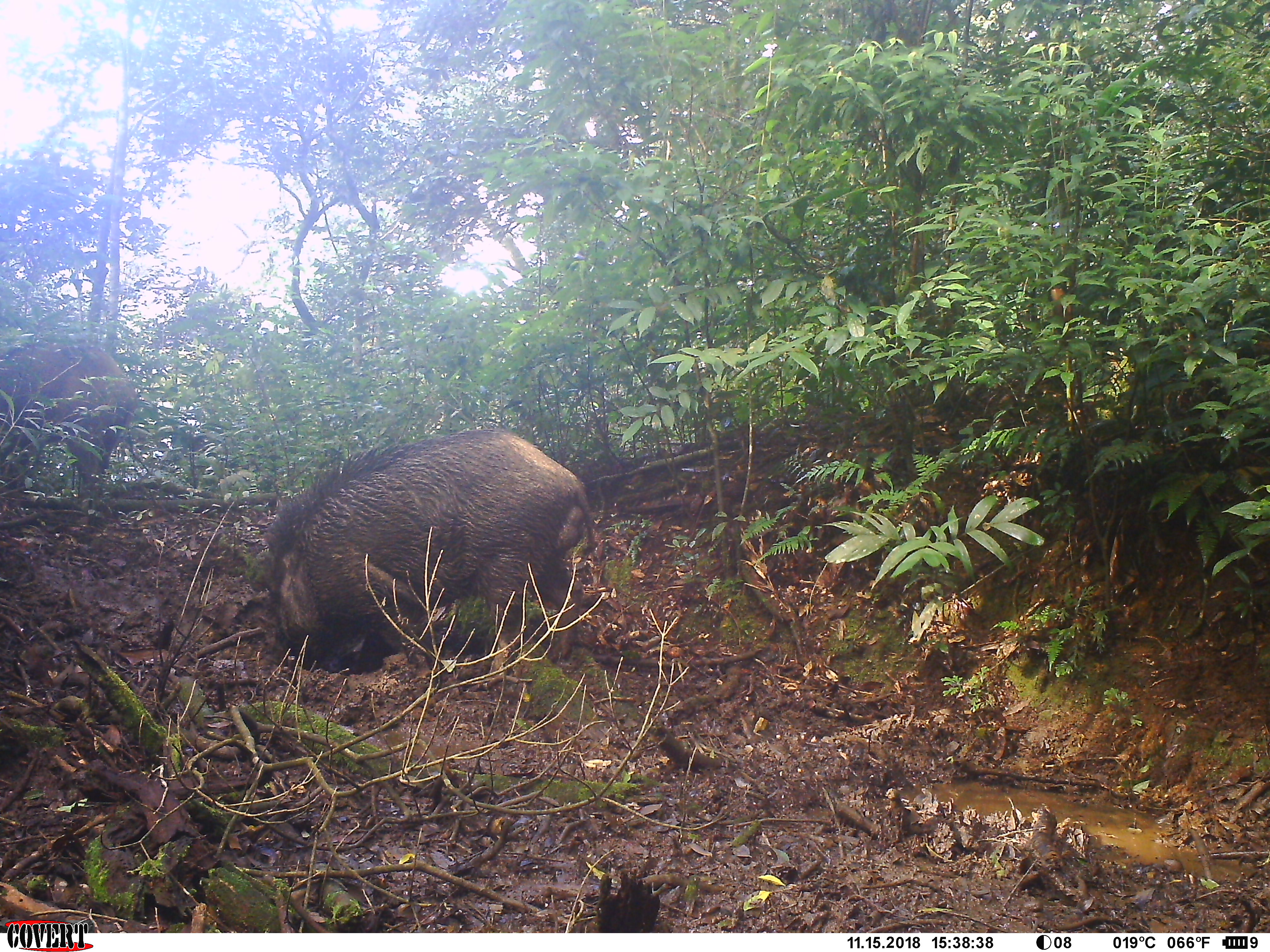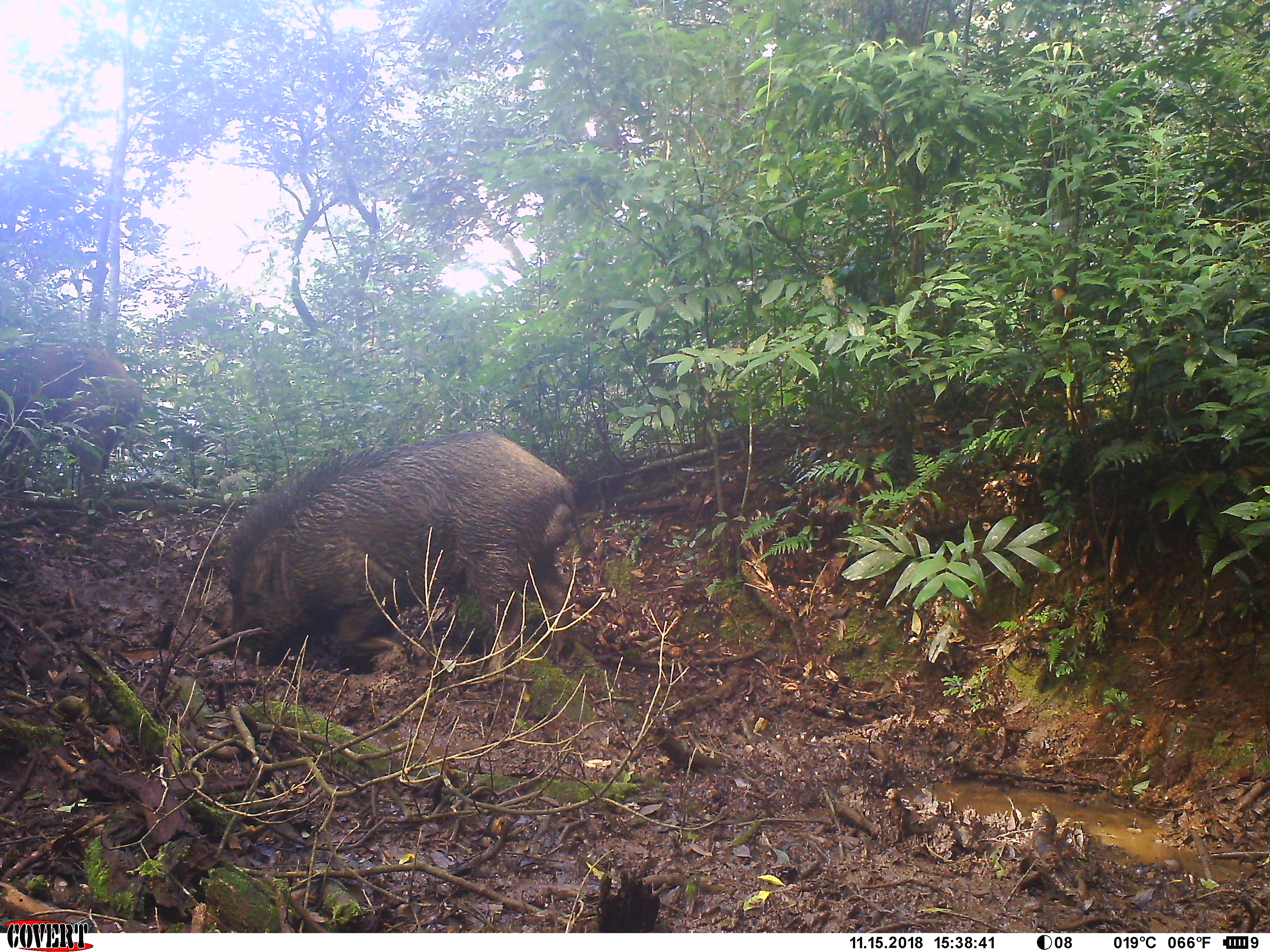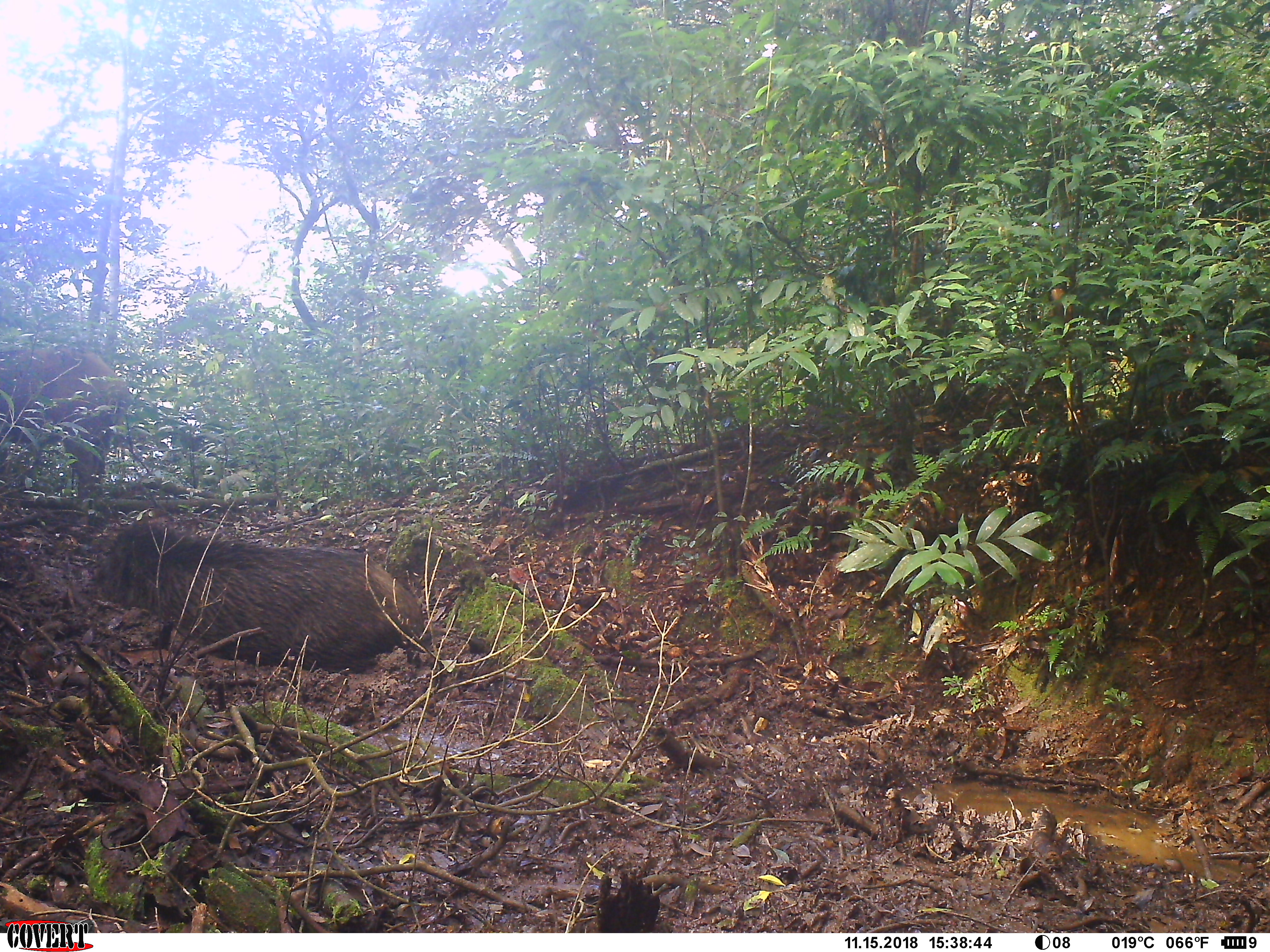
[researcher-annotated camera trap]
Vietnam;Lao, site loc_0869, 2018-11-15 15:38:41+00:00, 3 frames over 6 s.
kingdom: Animalia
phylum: Chordata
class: Mammalia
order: Artiodactyla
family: Suidae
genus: Sus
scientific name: Sus scrofa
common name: eurasian wild pig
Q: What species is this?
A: Eurasian wild pig (Sus scrofa).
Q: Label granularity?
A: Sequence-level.